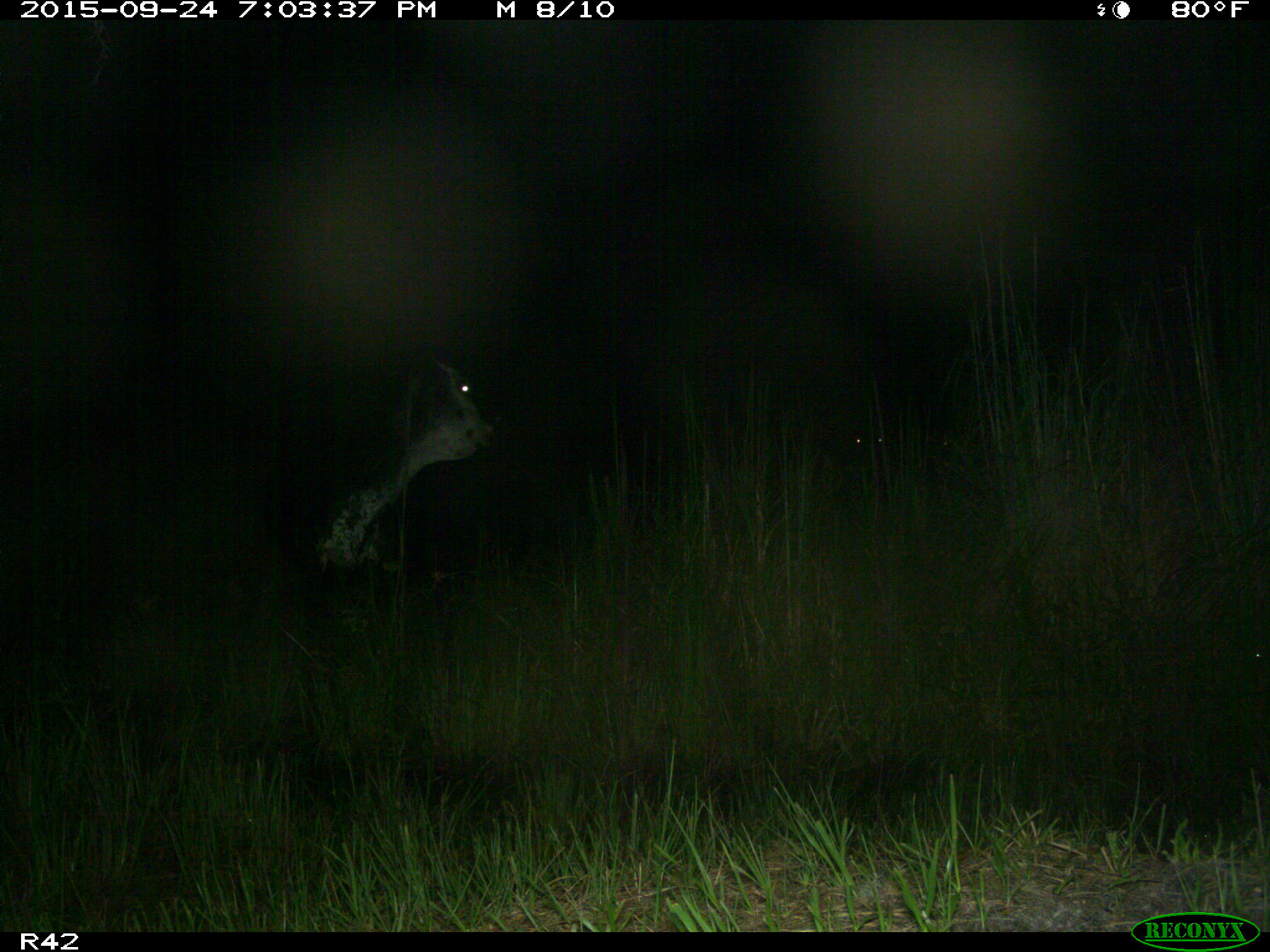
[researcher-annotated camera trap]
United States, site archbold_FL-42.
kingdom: Animalia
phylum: Chordata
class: Mammalia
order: Artiodactyla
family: Bovidae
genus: Bos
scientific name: Bos taurus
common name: domestic cow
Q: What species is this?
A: Bos taurus (domestic cow).